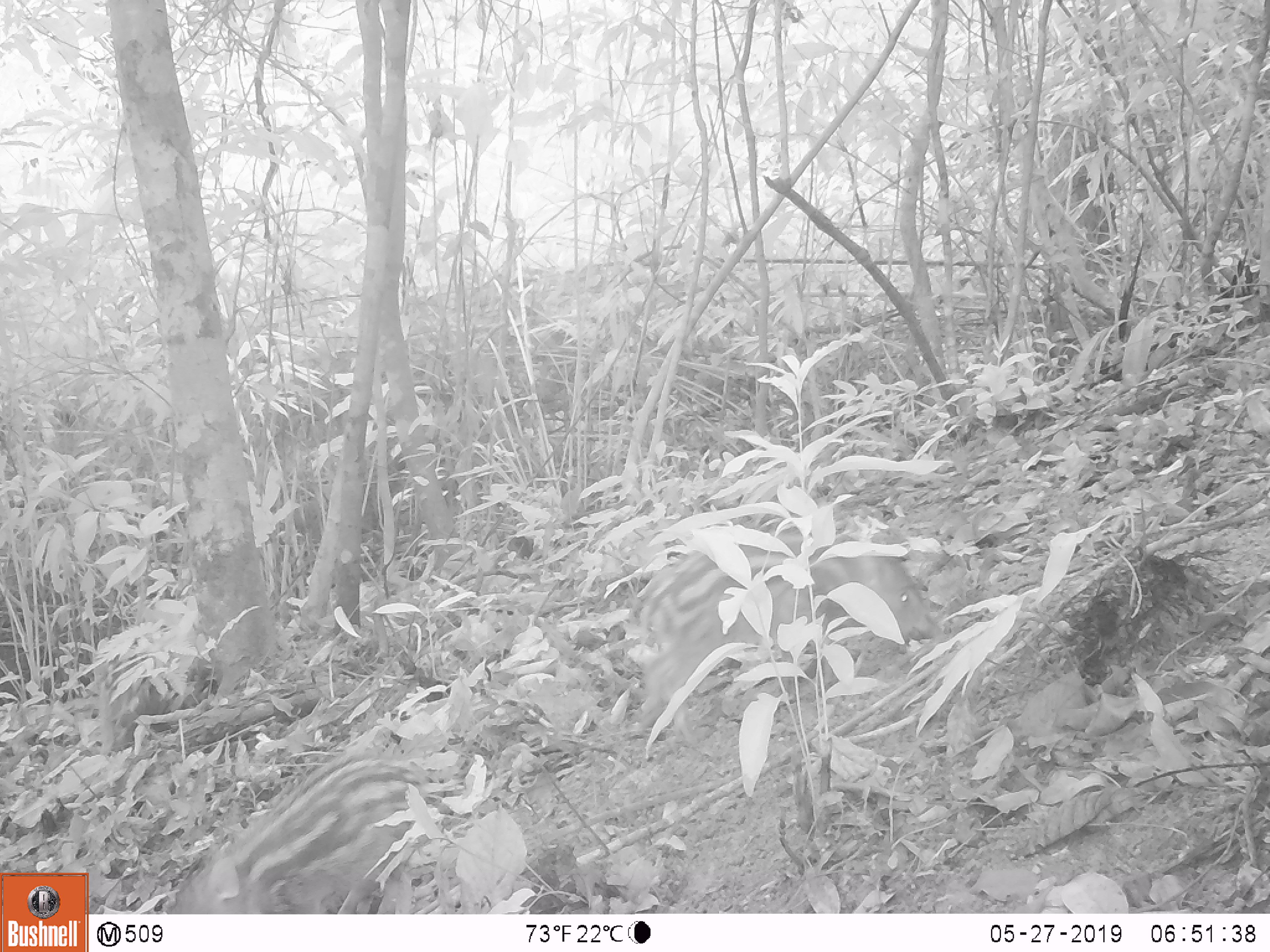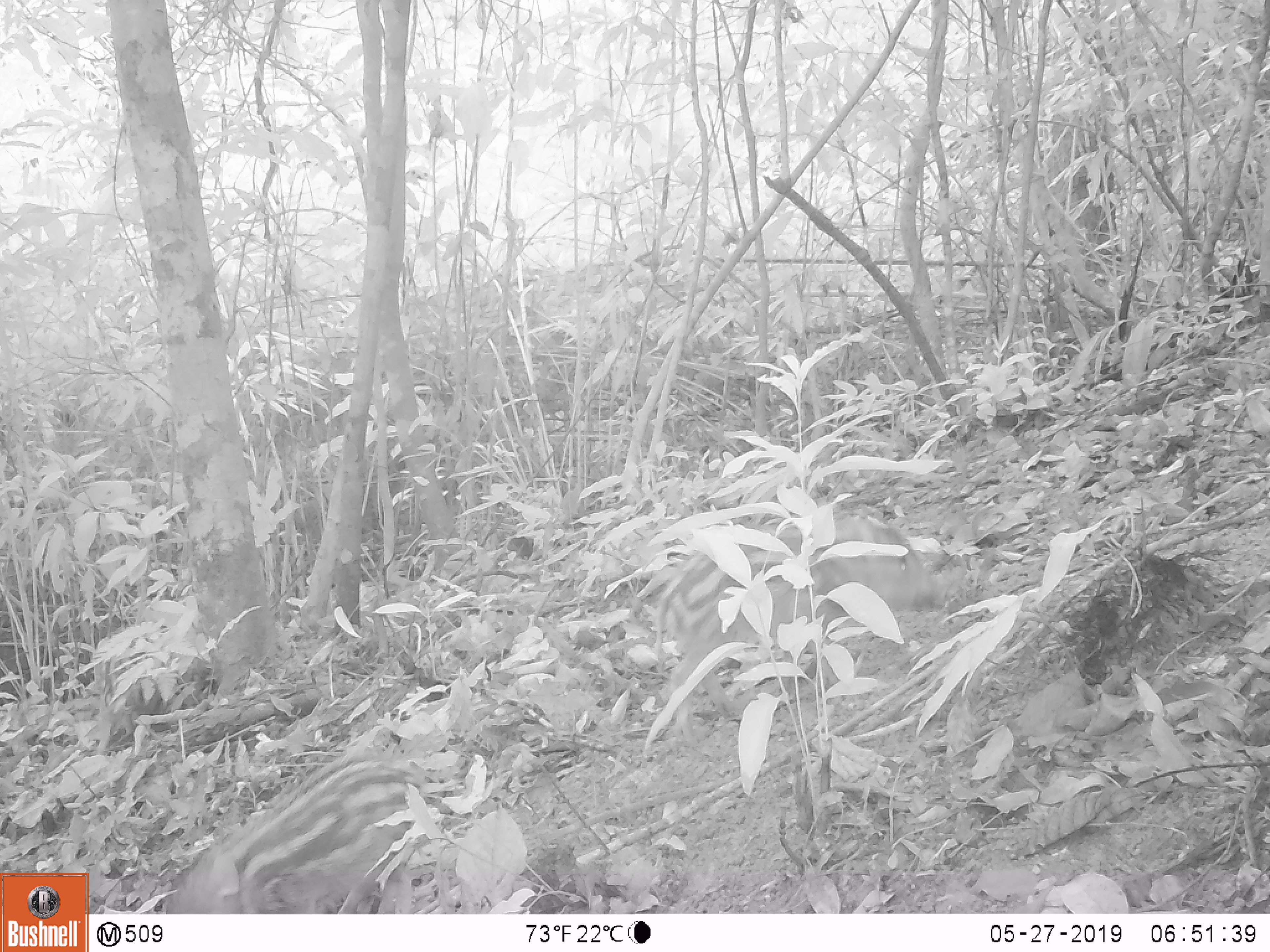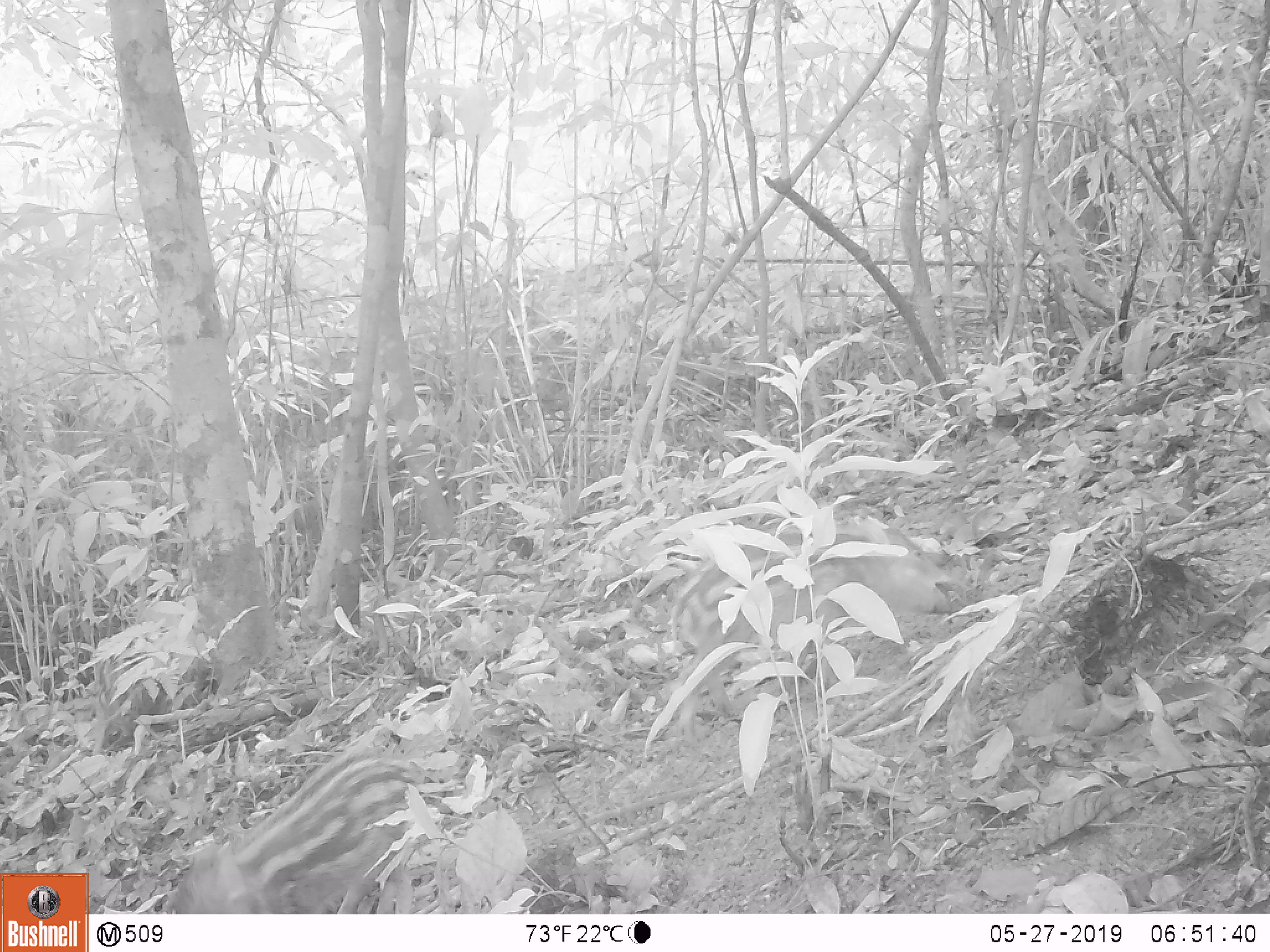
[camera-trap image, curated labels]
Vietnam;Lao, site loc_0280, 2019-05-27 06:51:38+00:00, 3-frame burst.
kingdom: Animalia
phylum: Chordata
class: Mammalia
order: Artiodactyla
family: Suidae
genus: Sus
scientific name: Sus scrofa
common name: eurasian wild pig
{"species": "eurasian wild pig (Sus scrofa)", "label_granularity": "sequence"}